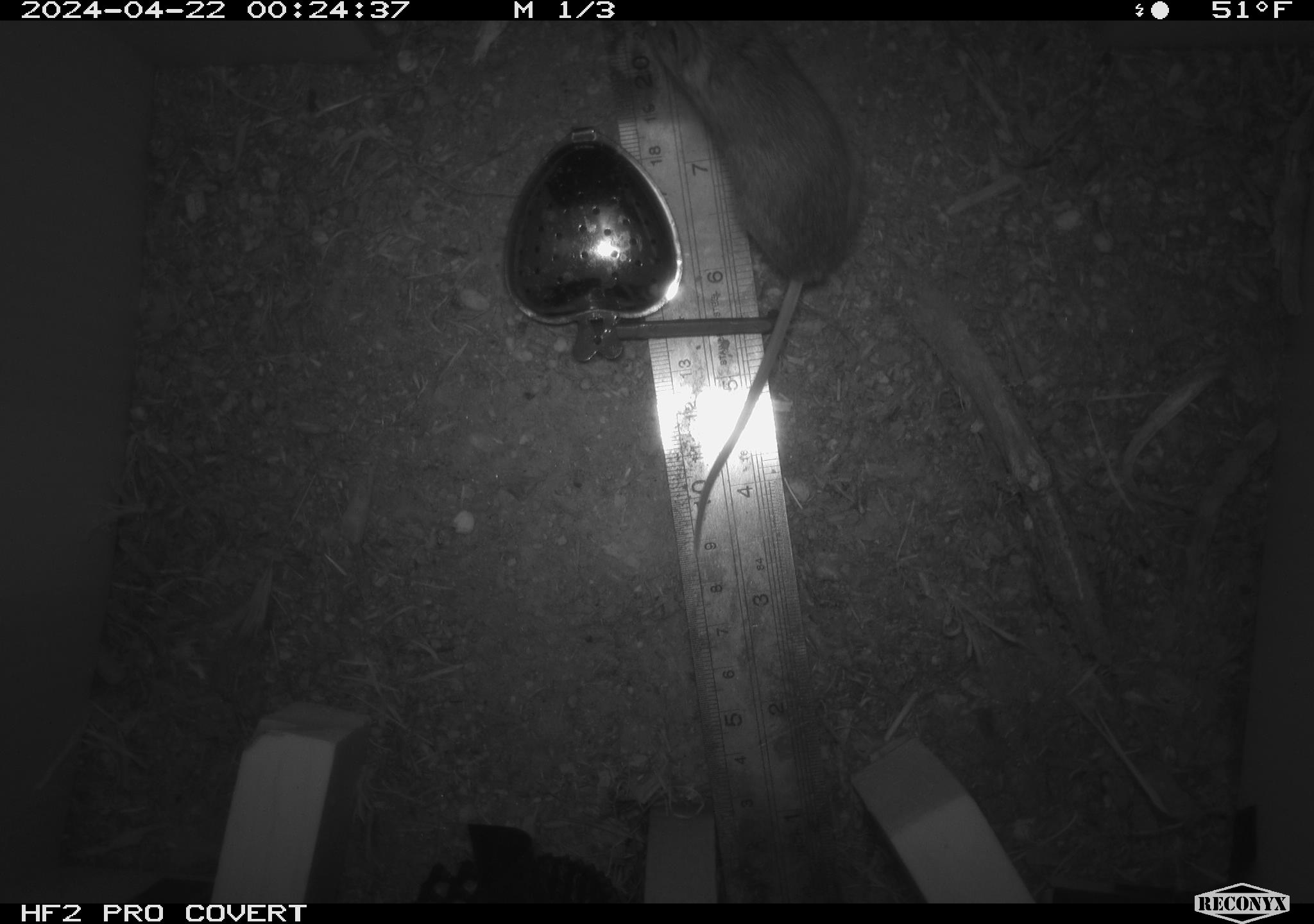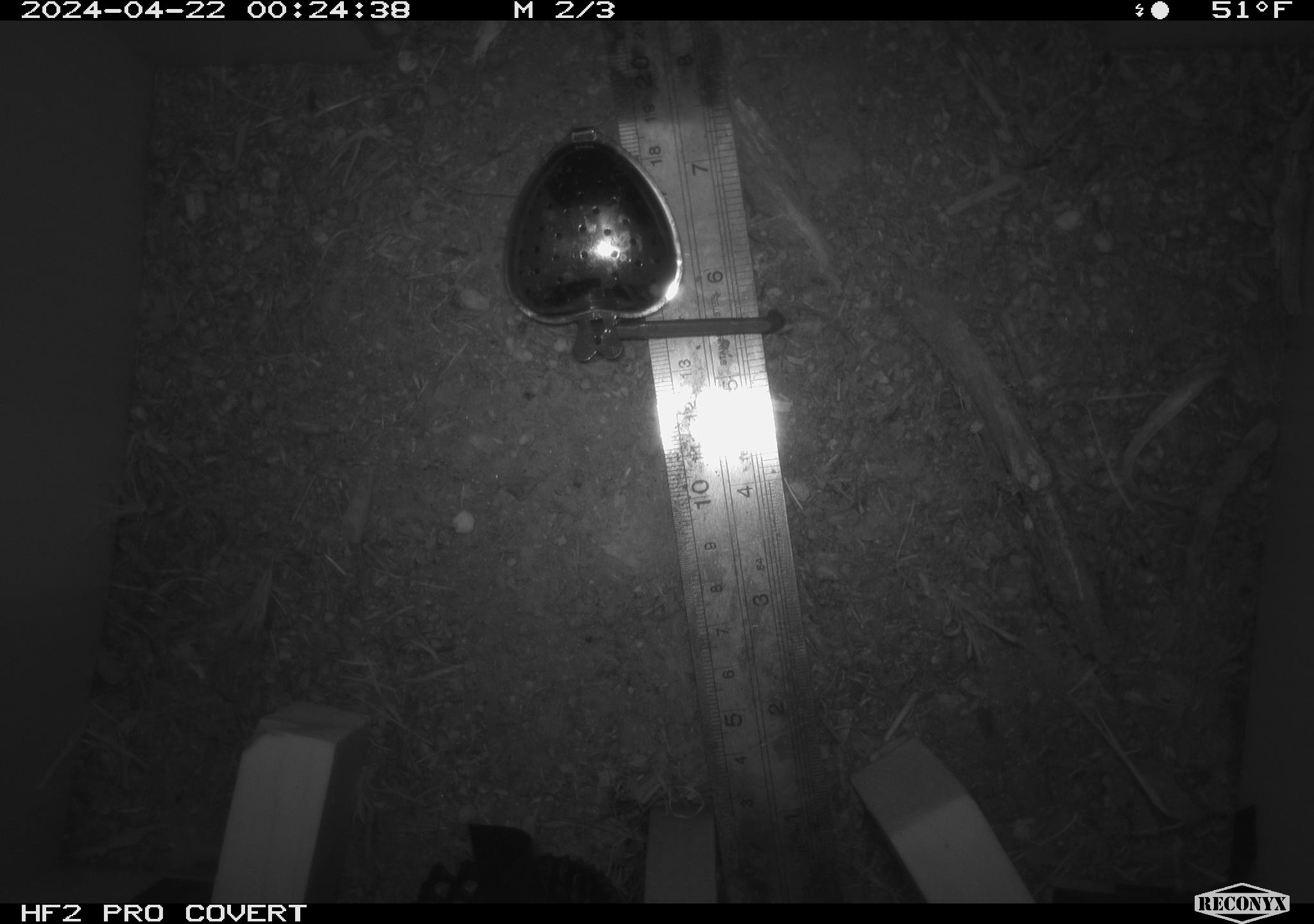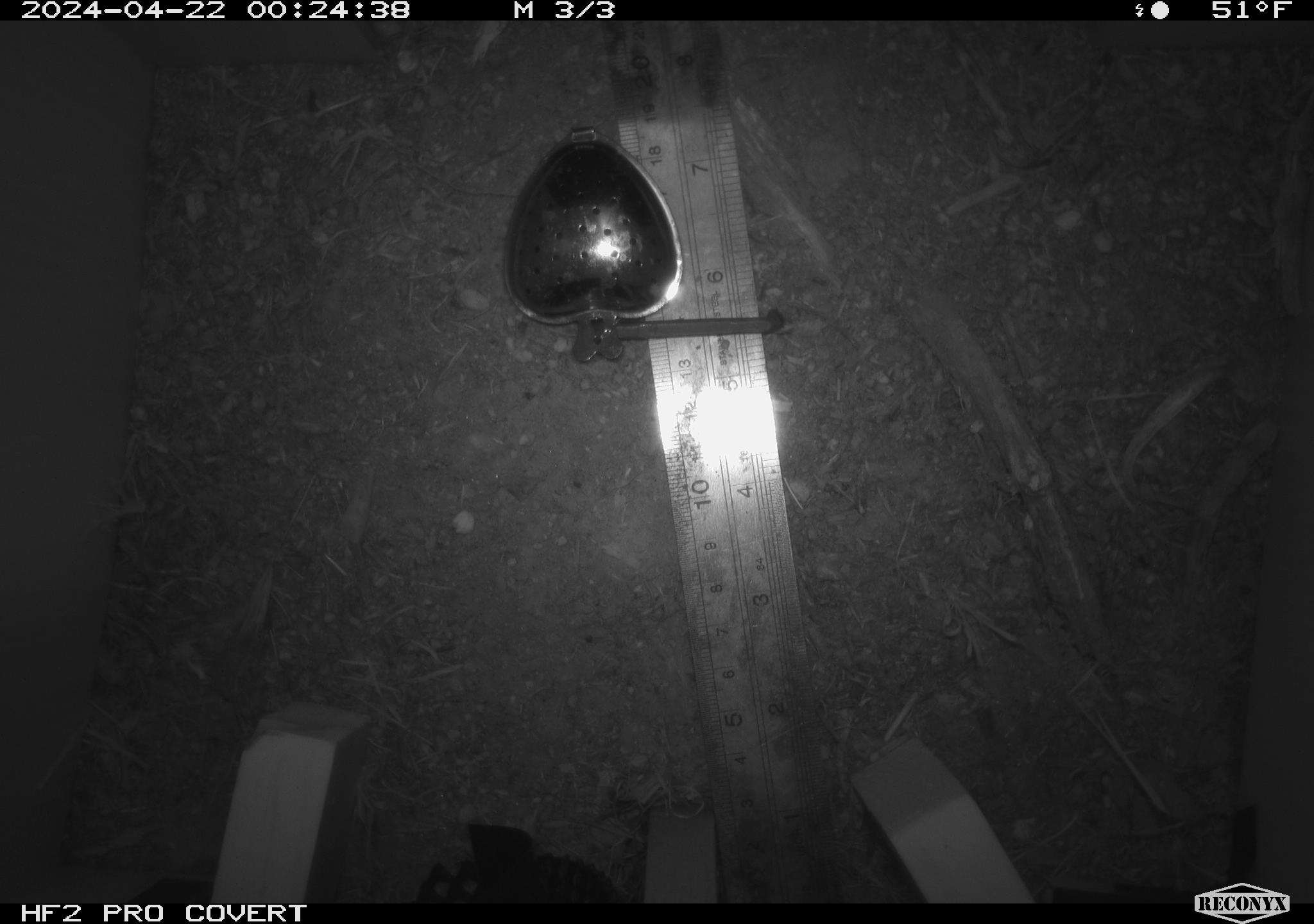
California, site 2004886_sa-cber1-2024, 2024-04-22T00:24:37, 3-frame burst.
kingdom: Animalia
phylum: Chordata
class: Mammalia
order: Rodentia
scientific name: Rodentia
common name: mouse species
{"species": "mouse species (Rodentia)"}